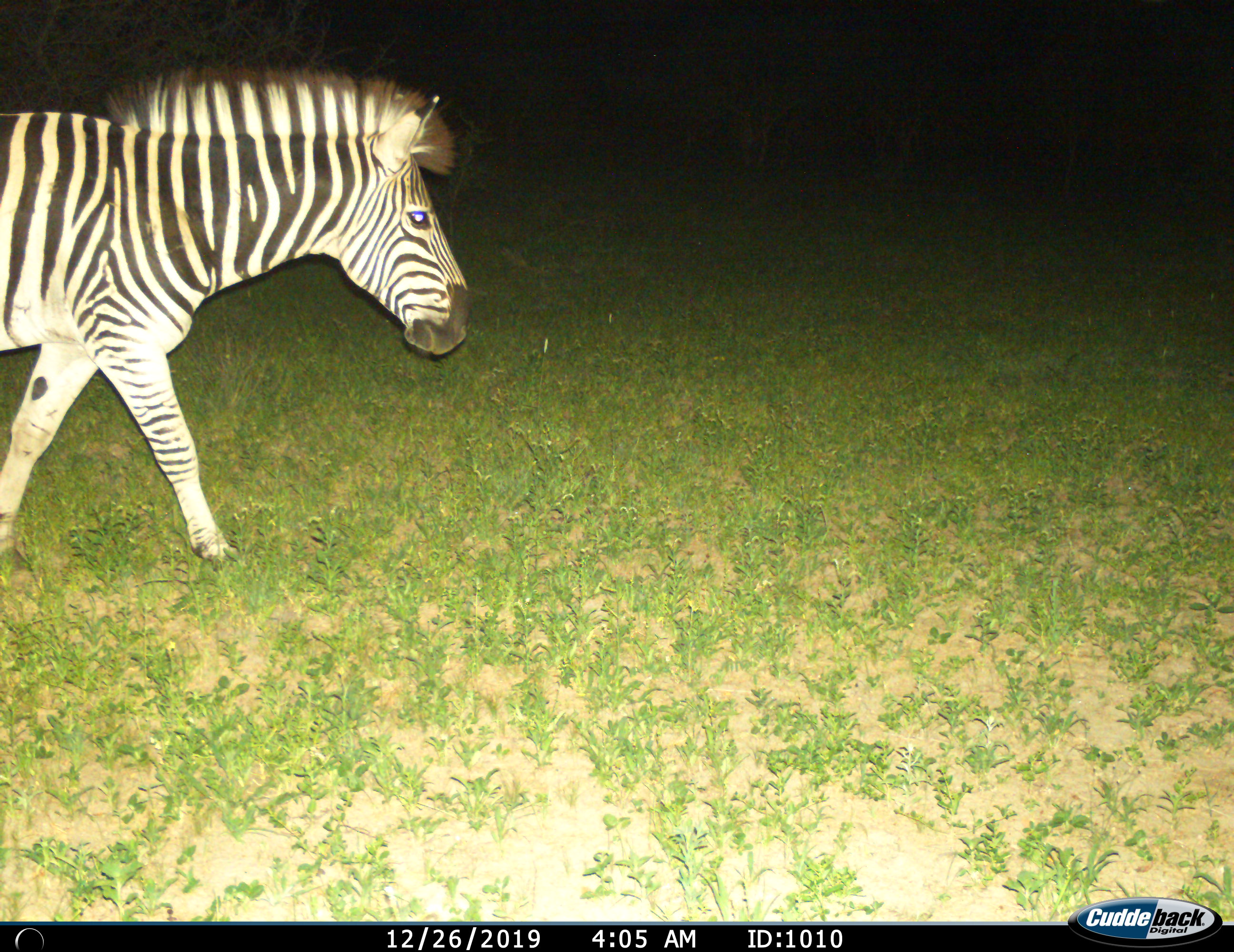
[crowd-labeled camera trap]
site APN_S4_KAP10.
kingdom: Animalia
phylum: Chordata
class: Mammalia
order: Perissodactyla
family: Equidae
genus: Equus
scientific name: Equus quagga burchellii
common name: burchell's zebra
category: zebraburchells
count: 1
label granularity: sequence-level